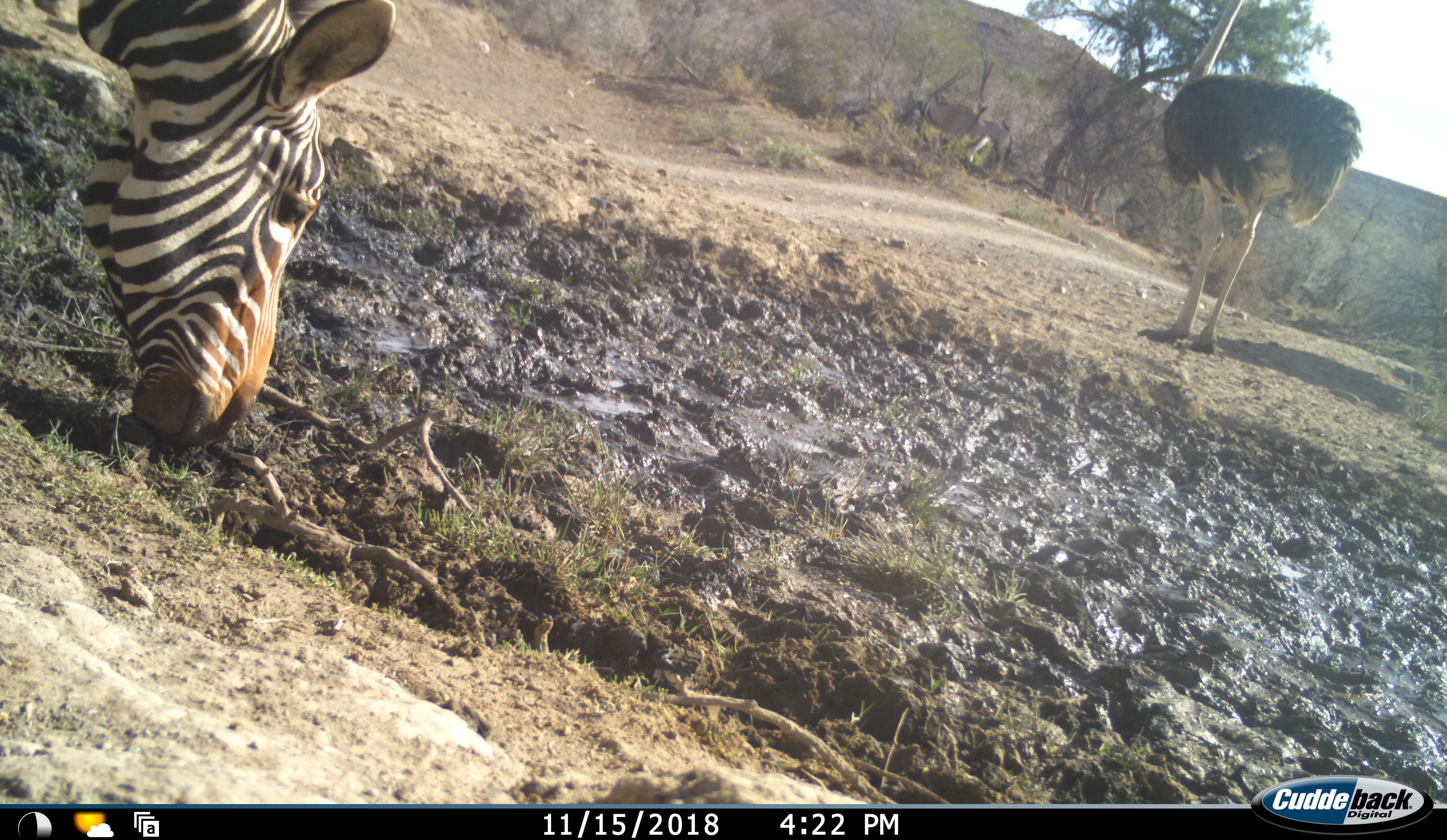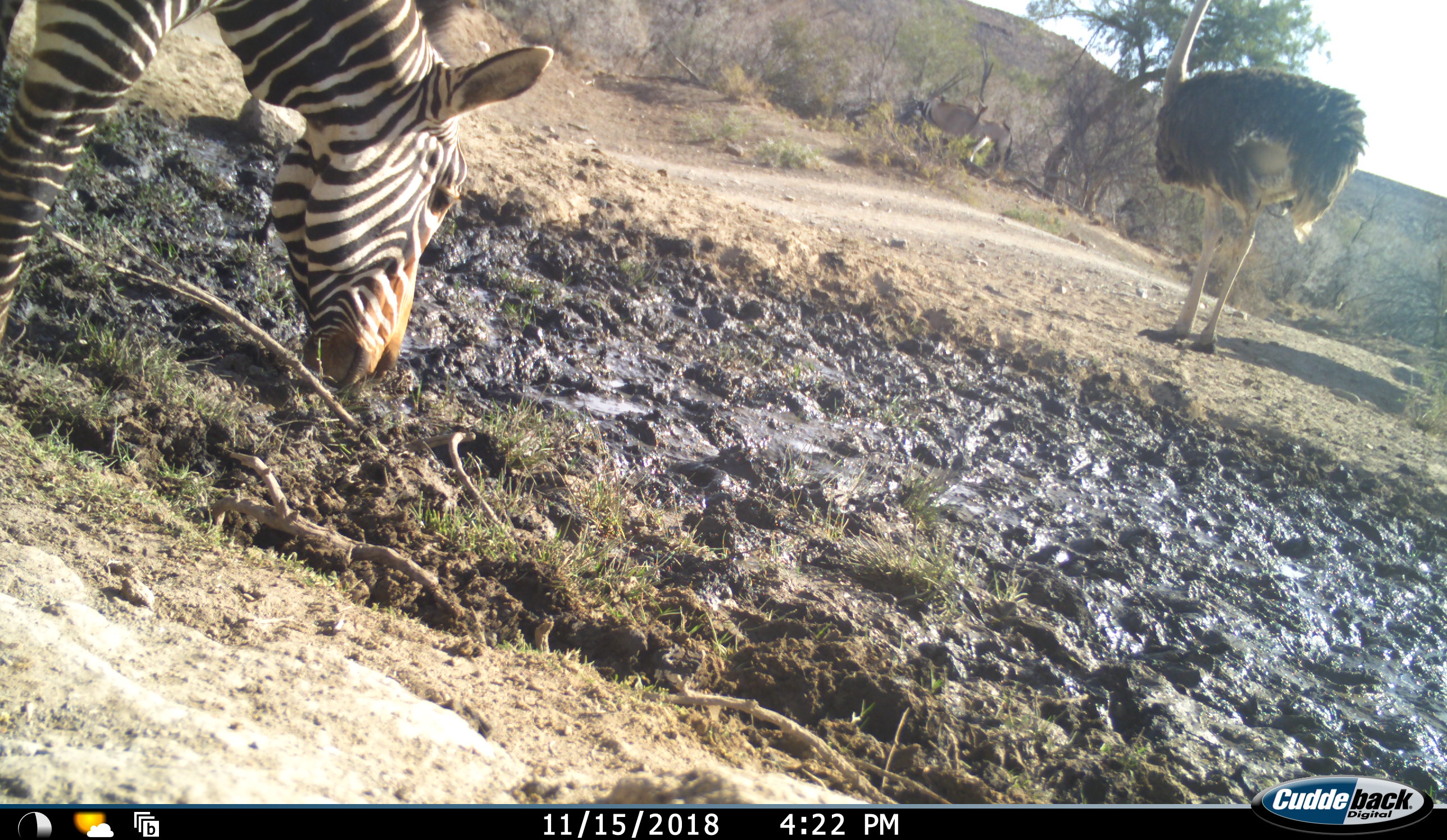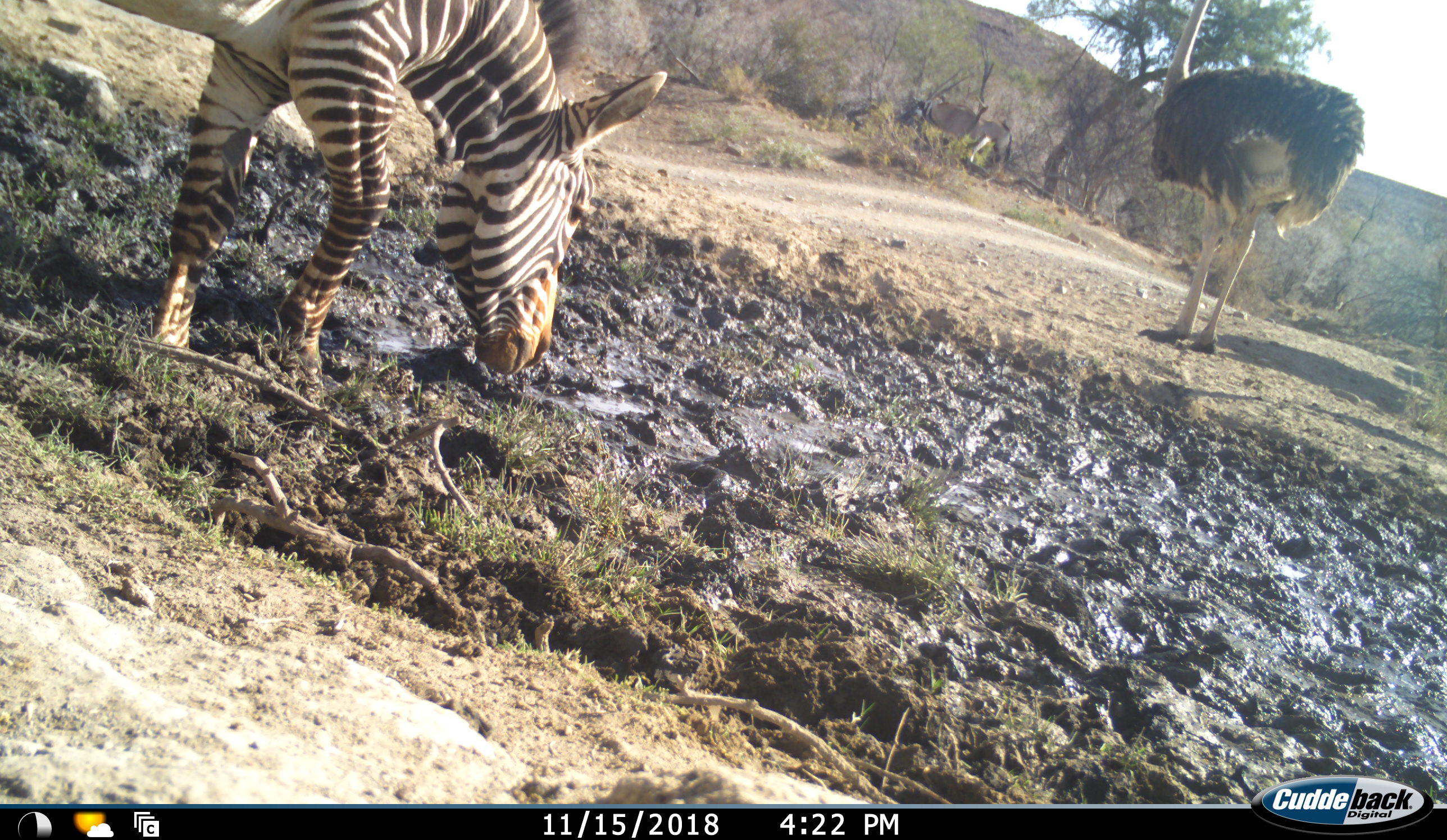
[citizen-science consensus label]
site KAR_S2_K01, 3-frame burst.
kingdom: Animalia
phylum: Chordata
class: Aves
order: Struthioniformes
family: Struthionidae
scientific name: Struthionidae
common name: ostrich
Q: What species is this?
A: Ostrich (Struthionidae).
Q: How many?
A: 1.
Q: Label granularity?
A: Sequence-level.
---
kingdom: Animalia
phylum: Chordata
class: Mammalia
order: Perissodactyla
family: Equidae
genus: Equus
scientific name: Equus zebra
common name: mountain zebra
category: zebramountain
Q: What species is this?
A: Zebramountain (mountain zebra) (Equus zebra).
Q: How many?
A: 1.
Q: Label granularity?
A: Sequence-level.